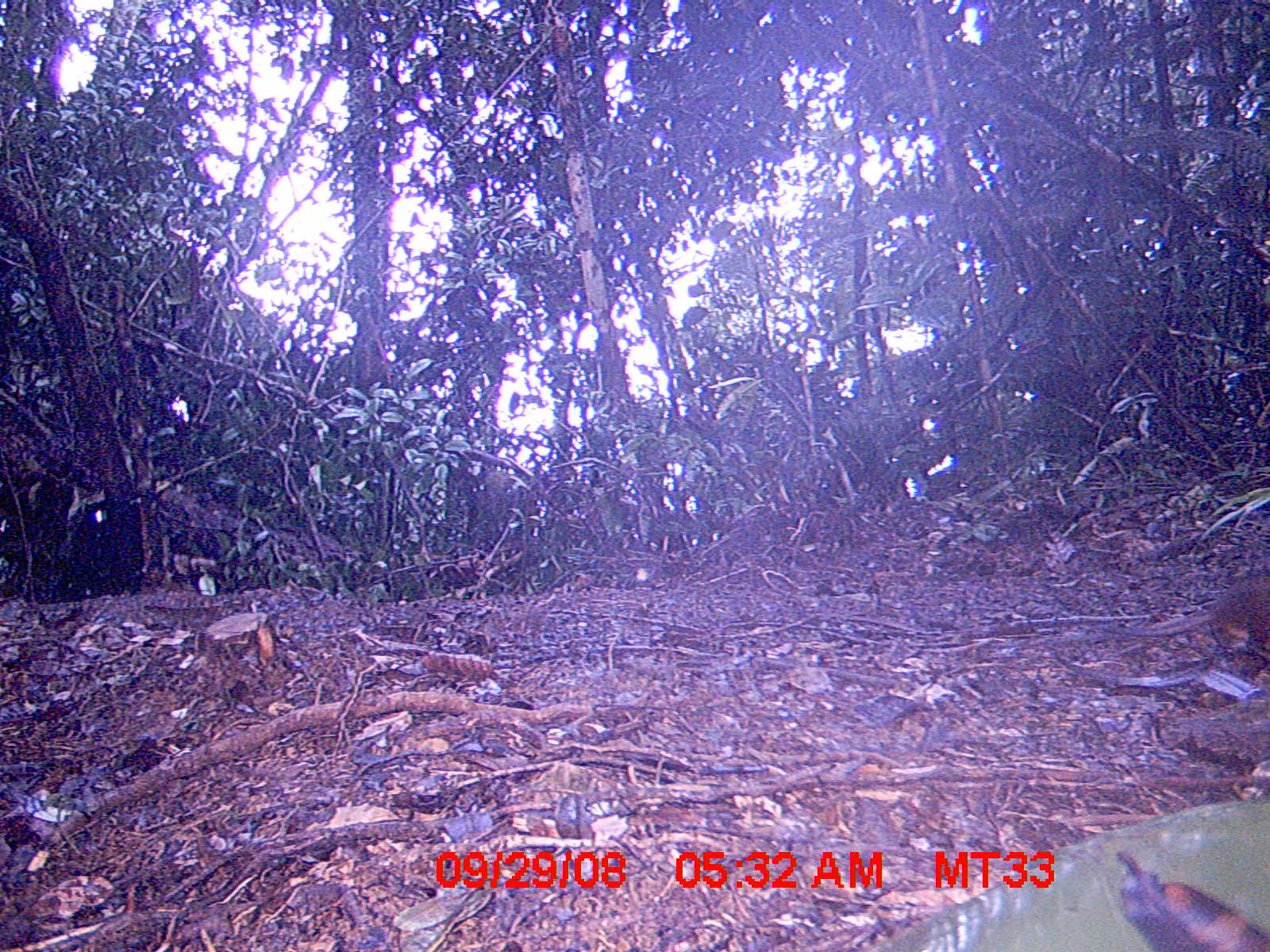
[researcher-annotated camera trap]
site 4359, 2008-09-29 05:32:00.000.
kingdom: Animalia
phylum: Chordata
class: Aves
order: Coraciiformes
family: Brachypteraciidae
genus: Brachypteracias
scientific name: Brachypteracias squamiger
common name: scaly ground-roller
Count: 1.